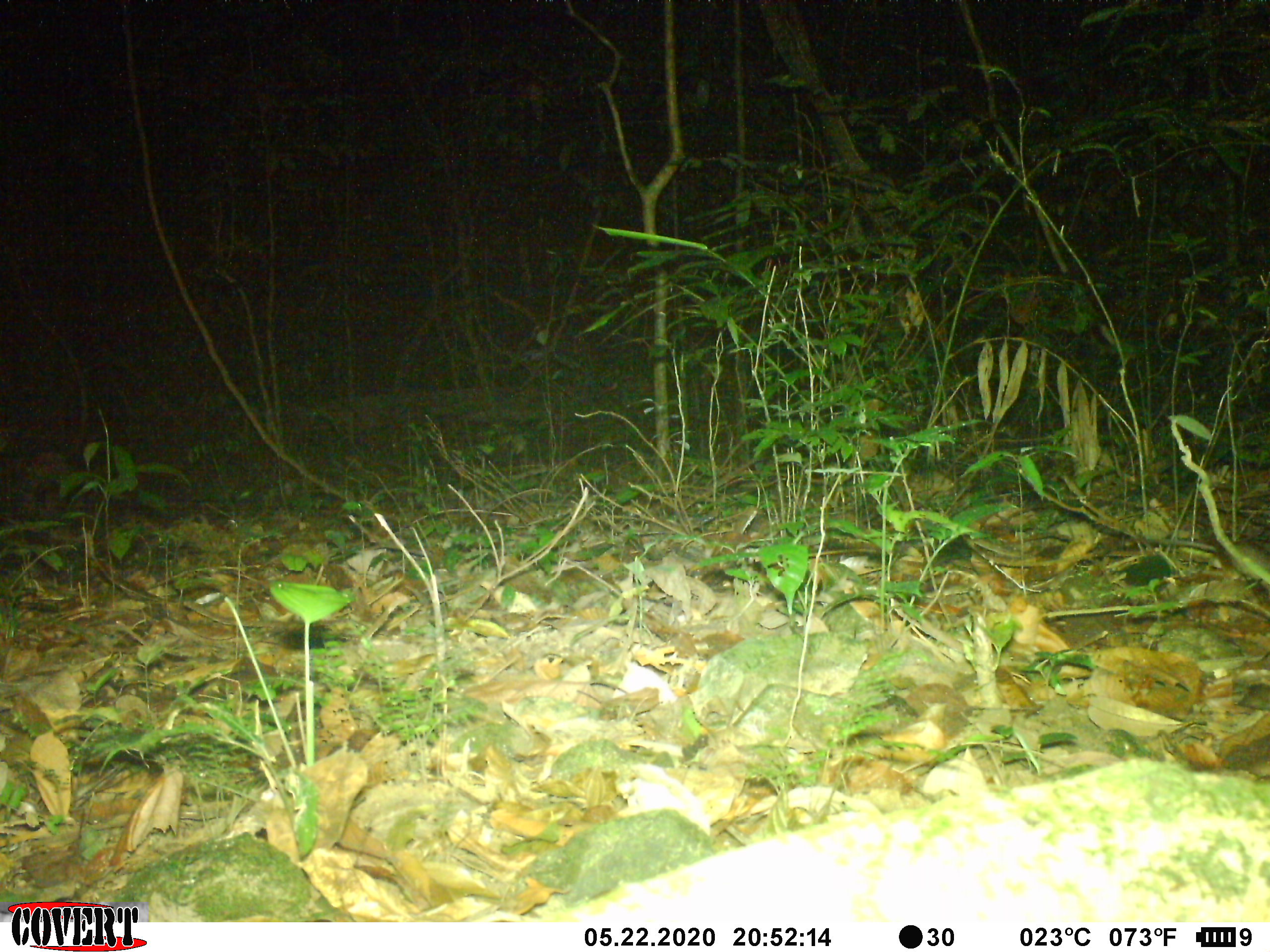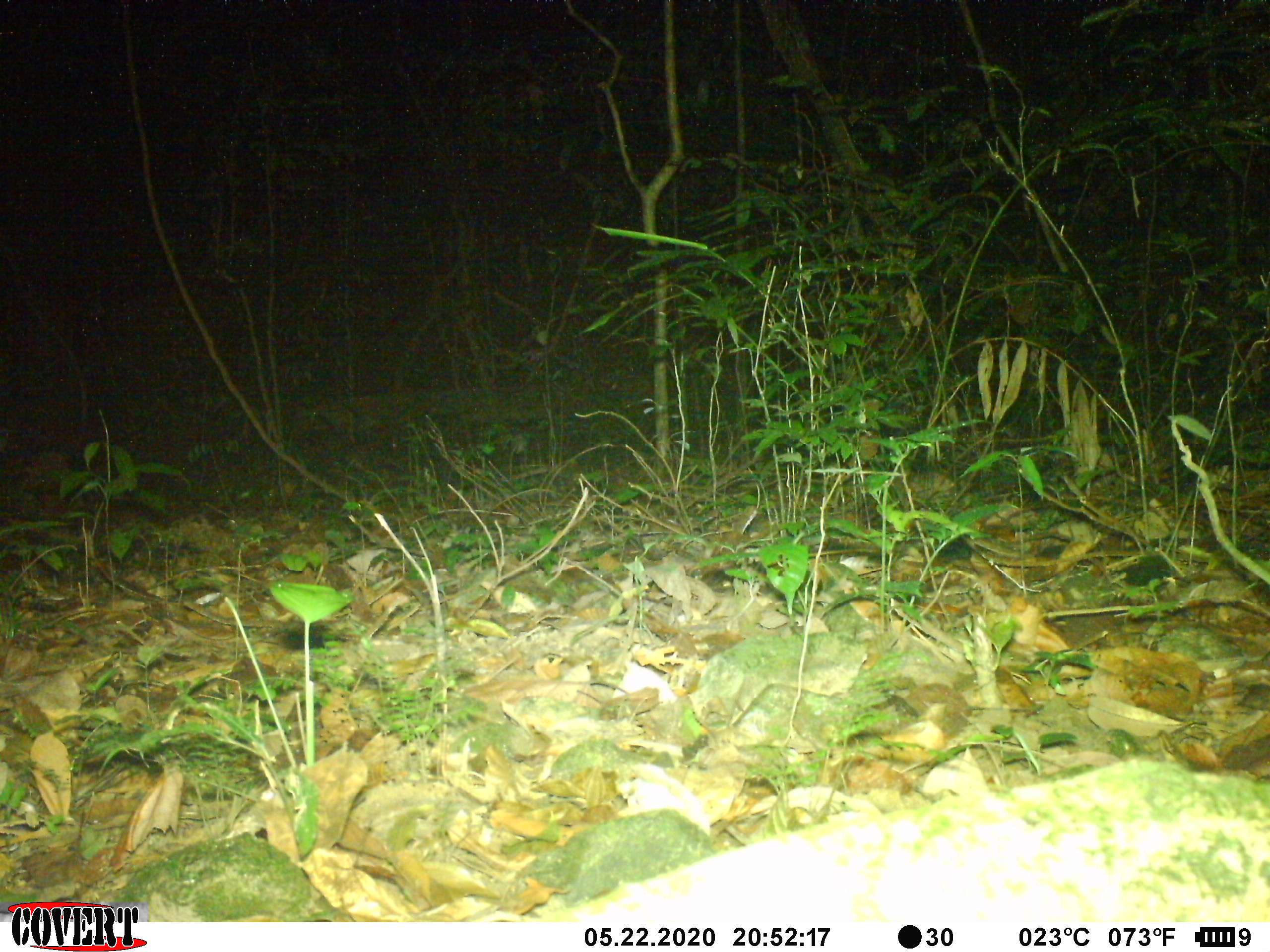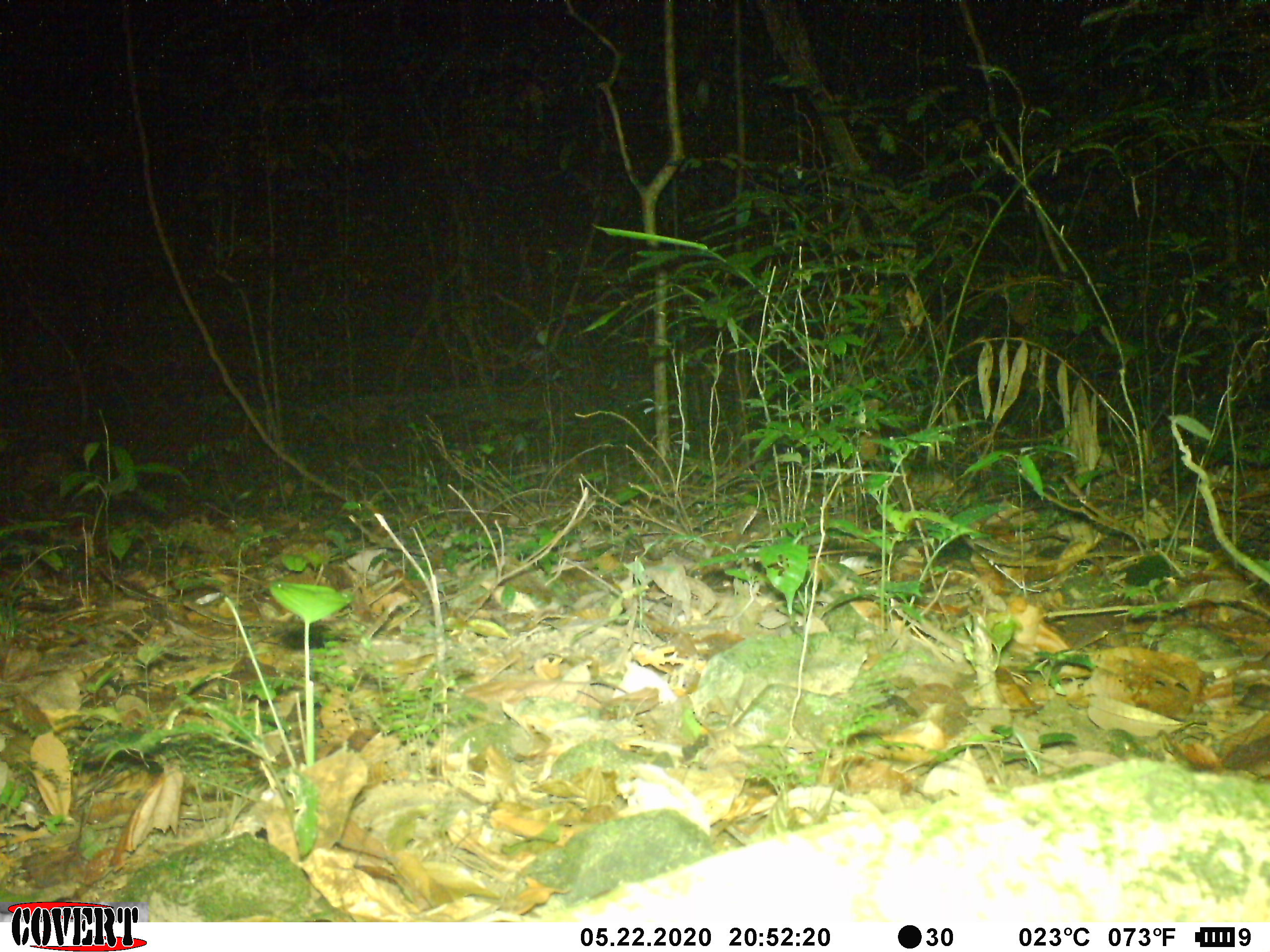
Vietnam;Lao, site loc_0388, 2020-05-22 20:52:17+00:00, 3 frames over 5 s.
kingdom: Animalia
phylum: Chordata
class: Mammalia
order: Rodentia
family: Muridae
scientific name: Muridae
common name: old-world mice and rats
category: unidentified murid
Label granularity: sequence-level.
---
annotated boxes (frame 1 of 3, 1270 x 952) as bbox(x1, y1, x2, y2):
unidentified murid: bbox(1142, 536, 1269, 590)